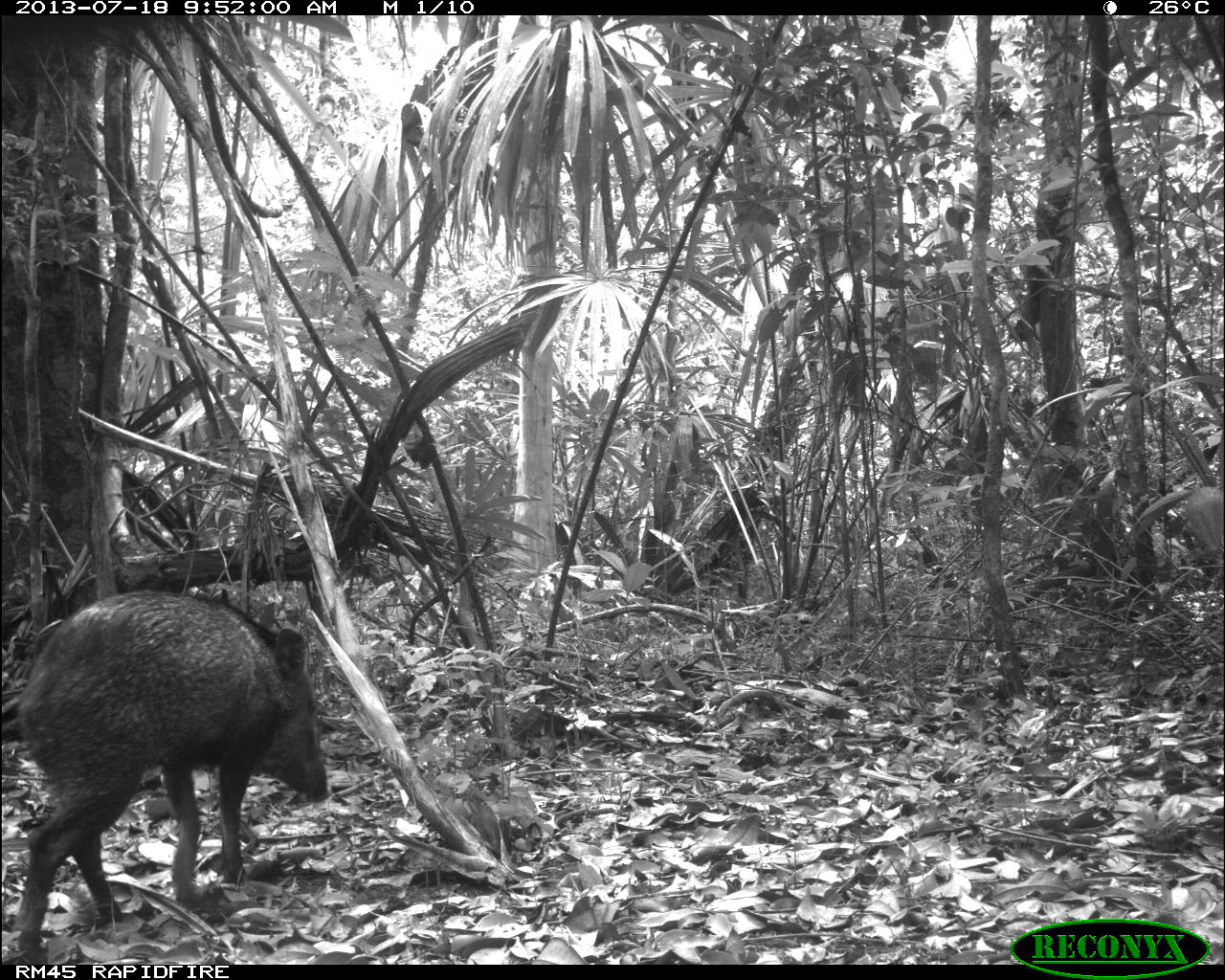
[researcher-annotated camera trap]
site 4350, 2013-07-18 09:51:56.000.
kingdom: Animalia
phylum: Chordata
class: Mammalia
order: Artiodactyla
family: Tayassuidae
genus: Pecari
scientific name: Pecari tajacu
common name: collared peccary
Pecari tajacu (collared peccary), count 1.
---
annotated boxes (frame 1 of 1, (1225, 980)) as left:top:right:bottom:
pecari tajacu: 13:589:331:965